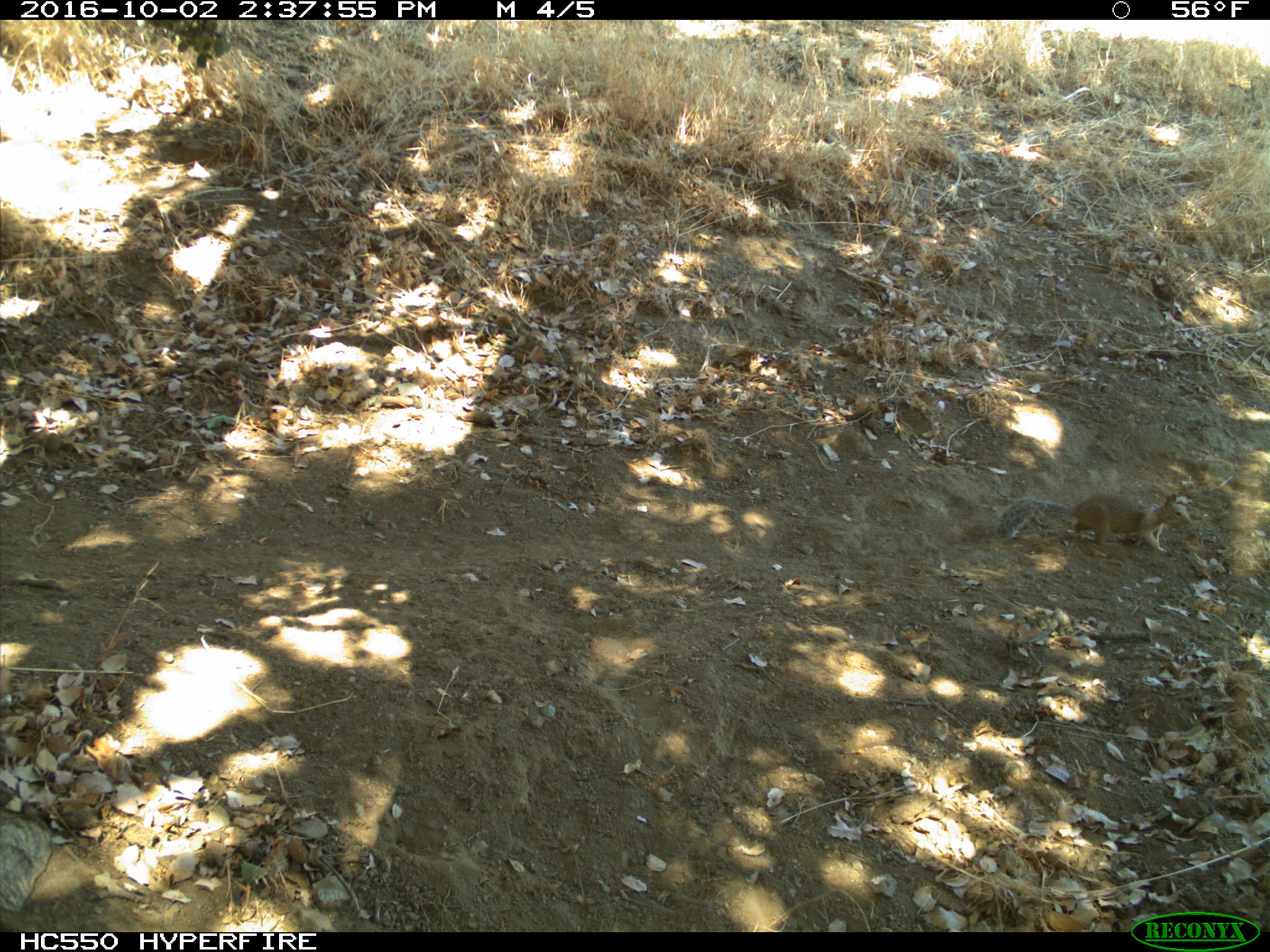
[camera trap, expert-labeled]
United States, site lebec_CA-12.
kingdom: Animalia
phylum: Chordata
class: Mammalia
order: Rodentia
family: Sciuridae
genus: Otospermophilus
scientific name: Otospermophilus beecheyi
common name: california ground squirrel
Otospermophilus beecheyi (california ground squirrel).